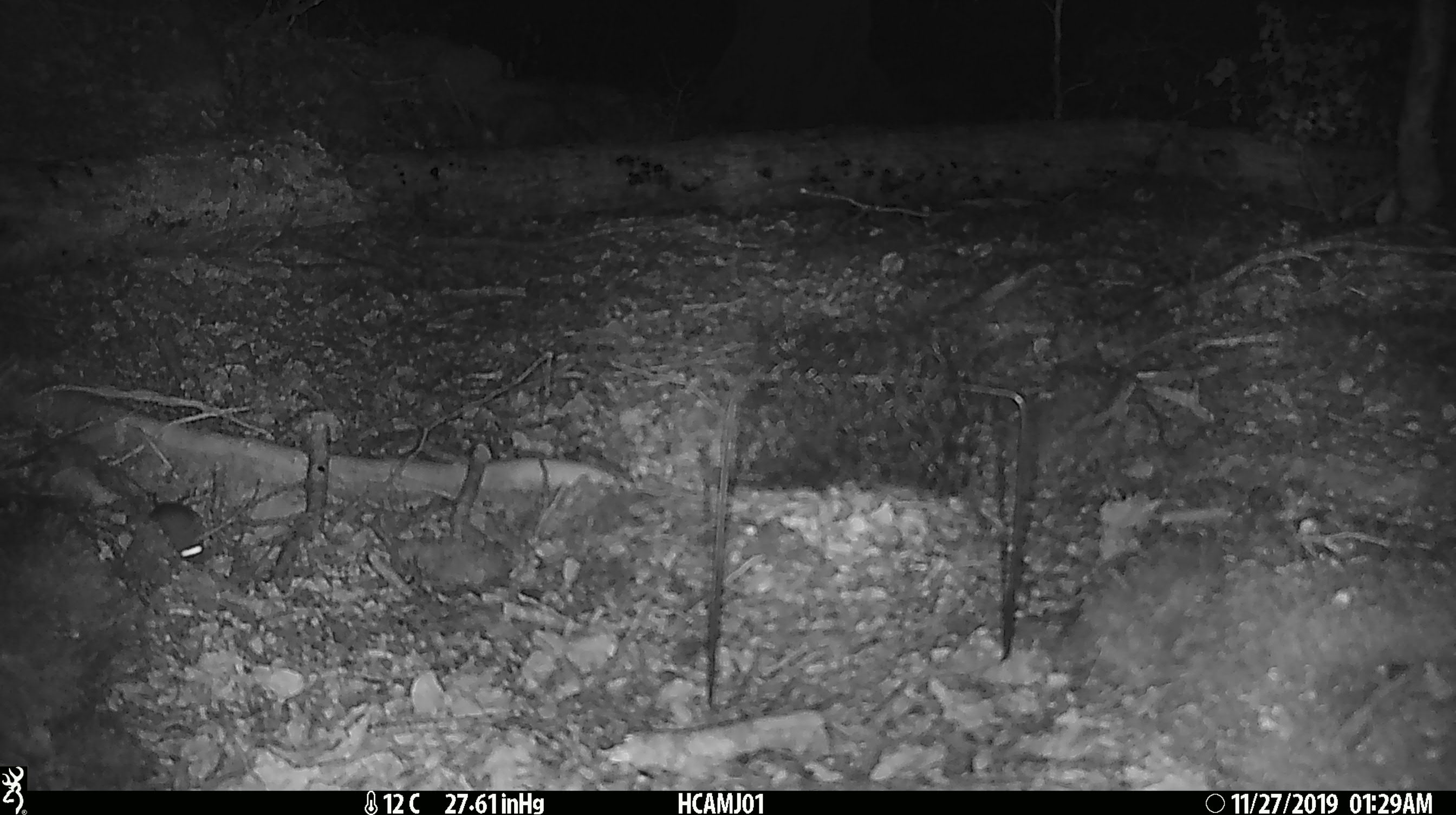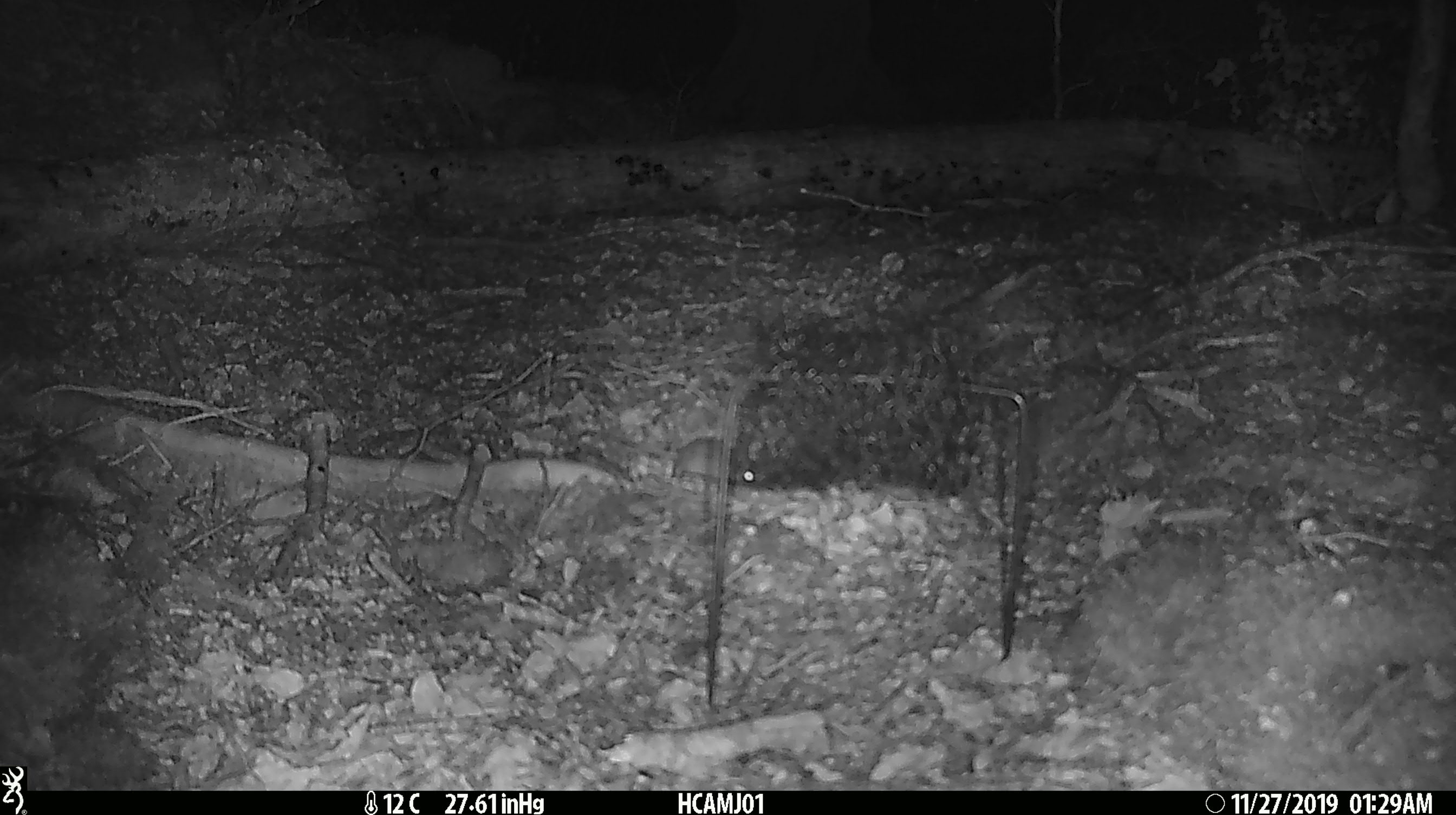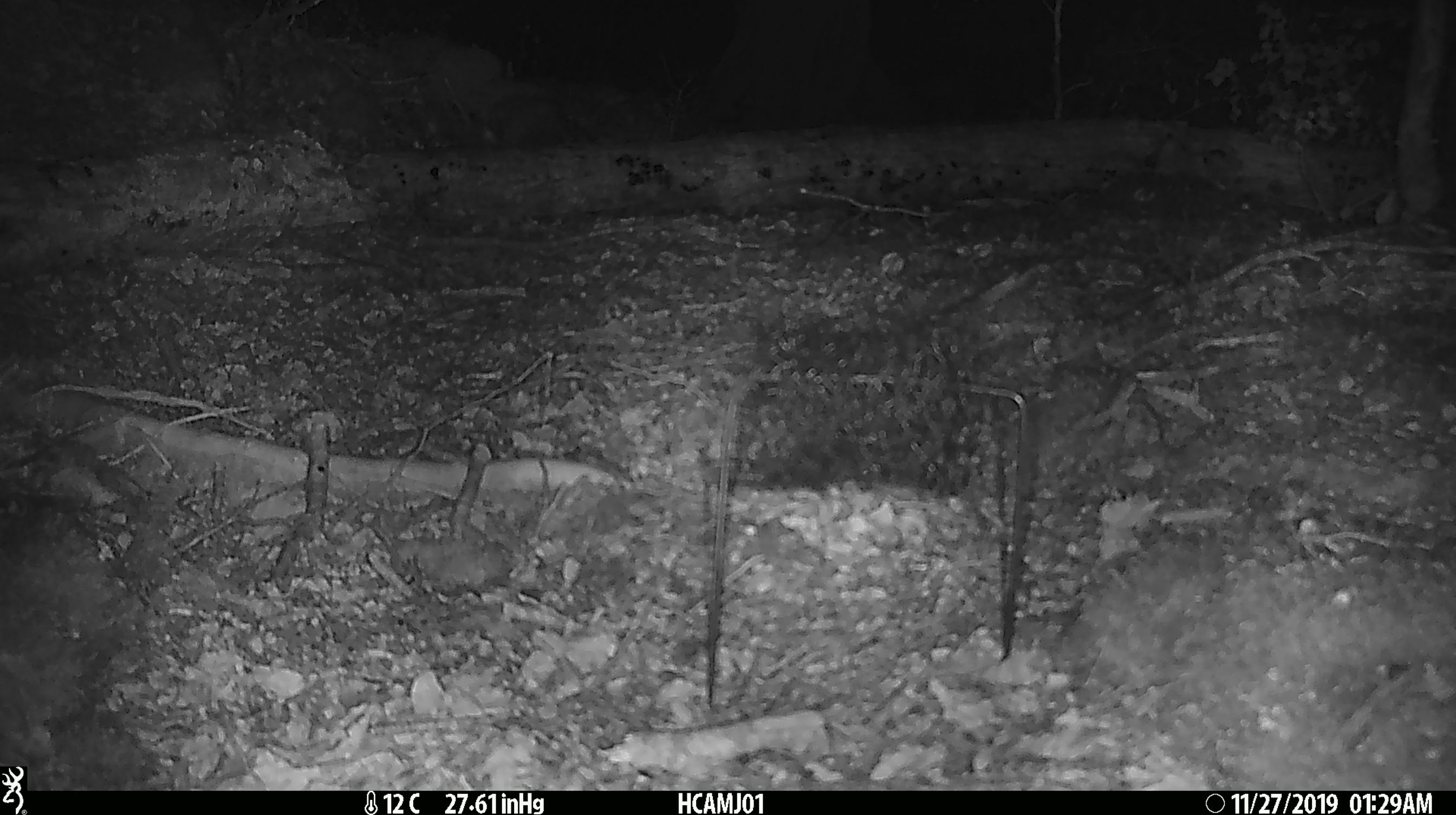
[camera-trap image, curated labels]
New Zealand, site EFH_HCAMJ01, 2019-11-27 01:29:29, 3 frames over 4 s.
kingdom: Animalia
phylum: Chordata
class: Mammalia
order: Rodentia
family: Muridae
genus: Mus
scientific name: Mus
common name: mouse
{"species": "mouse (Mus)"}